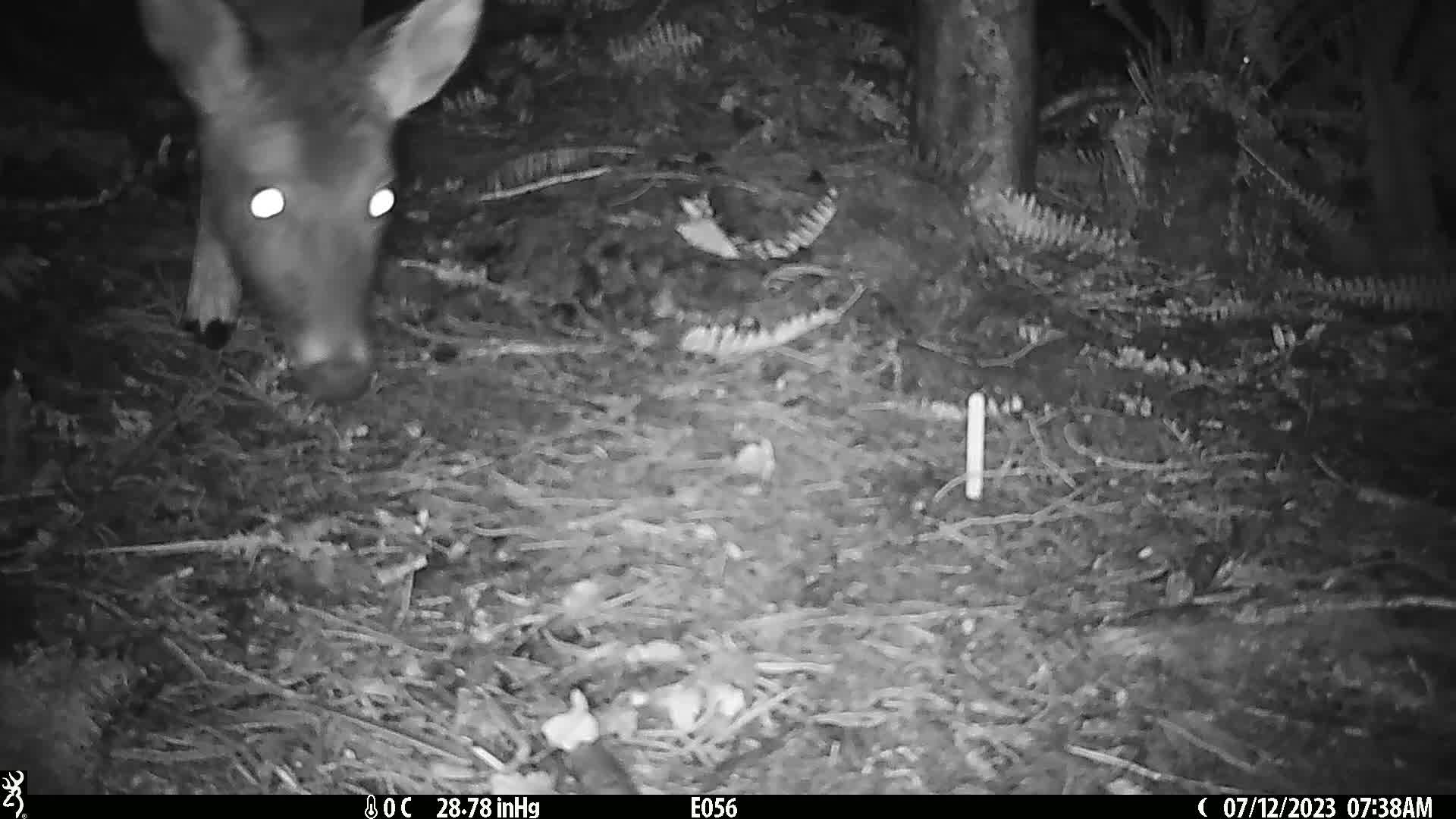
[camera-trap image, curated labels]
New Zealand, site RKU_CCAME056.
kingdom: Animalia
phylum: Chordata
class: Mammalia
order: Artiodactyla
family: Cervidae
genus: Odocoileus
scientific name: Odocoileus virginianus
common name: white-tailed deer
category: white tailed deer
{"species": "white tailed deer (white-tailed deer) (Odocoileus virginianus)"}